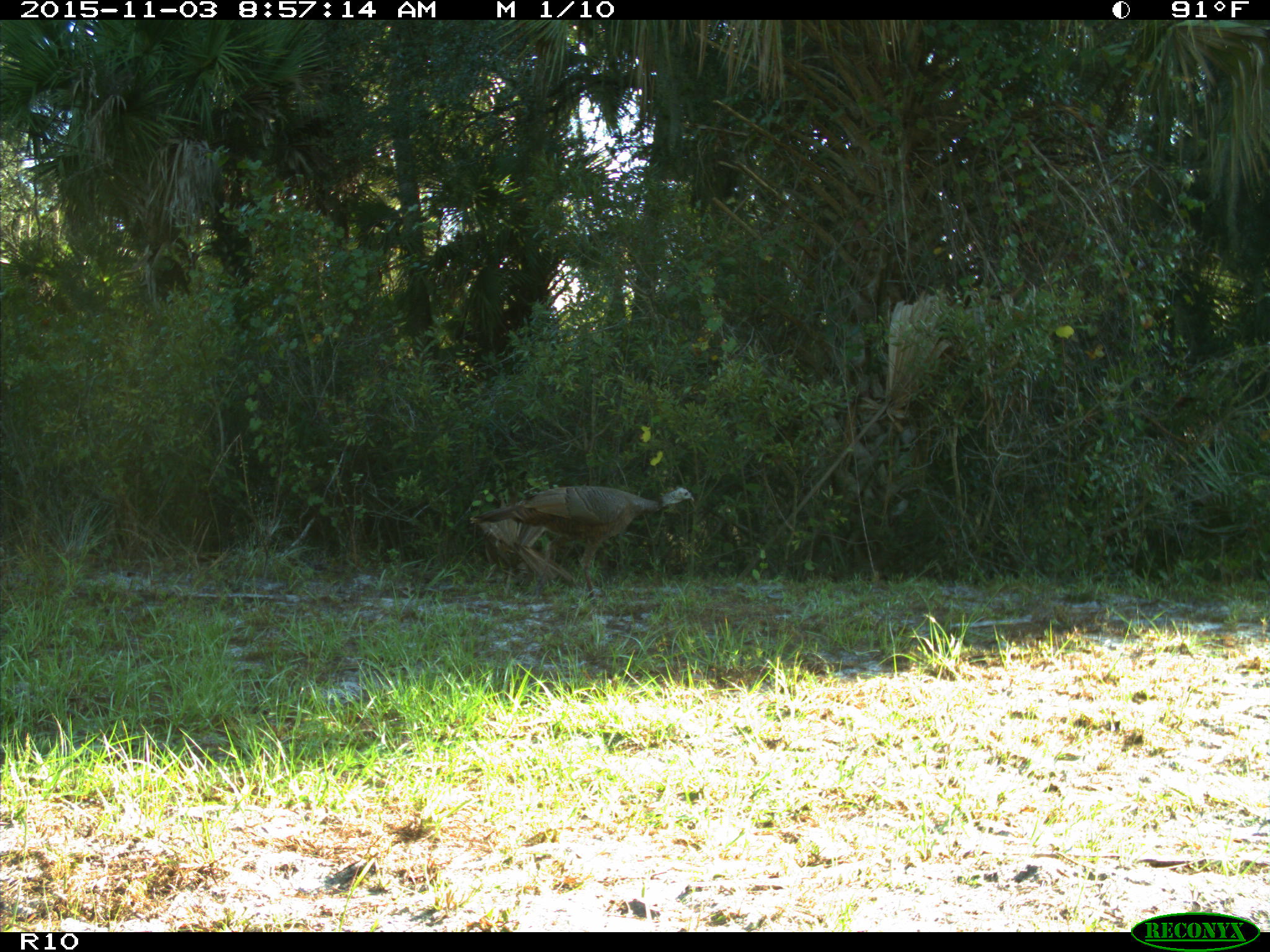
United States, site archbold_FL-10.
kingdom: Animalia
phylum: Chordata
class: Aves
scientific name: Aves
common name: birds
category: unidentified bird